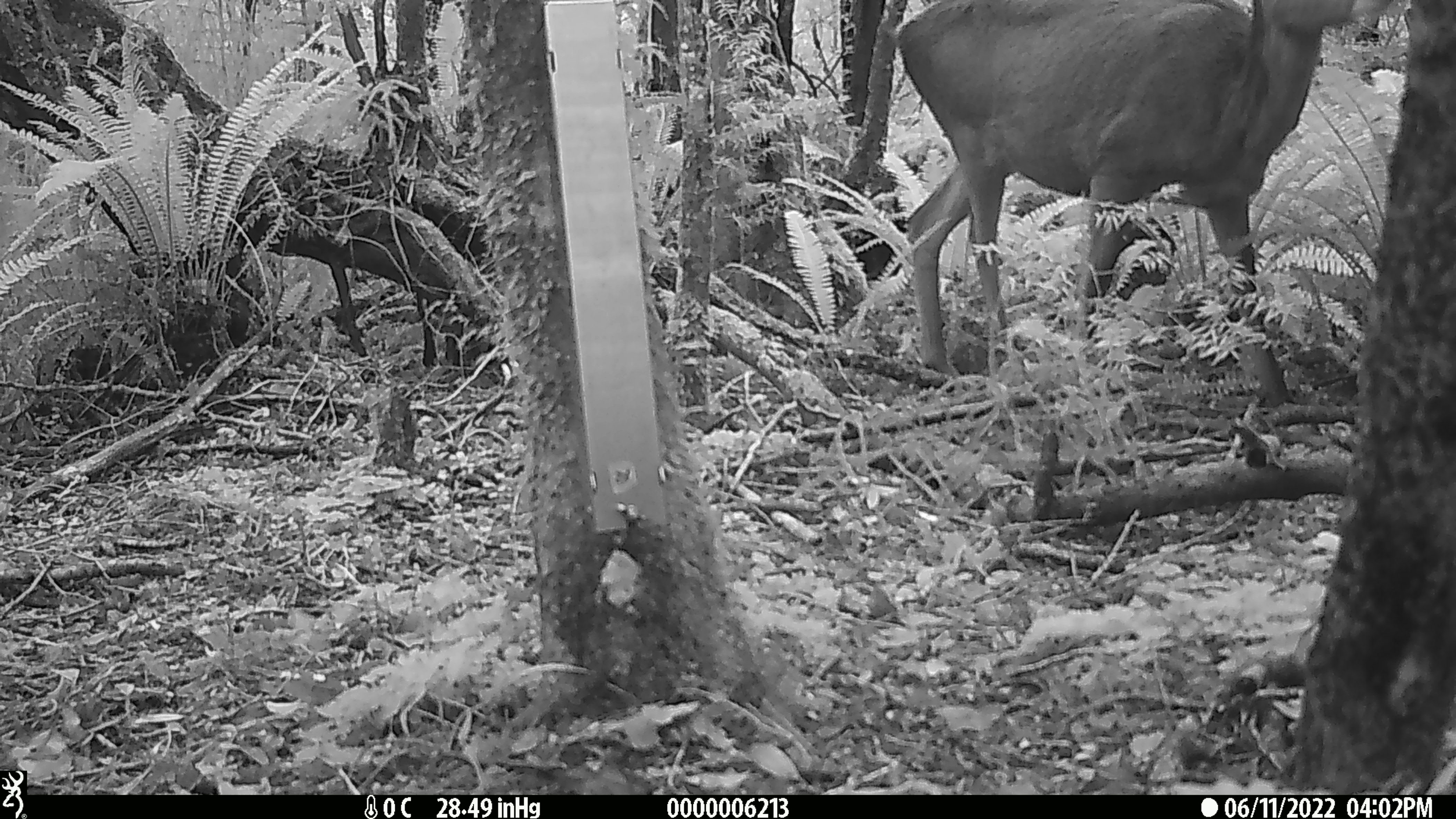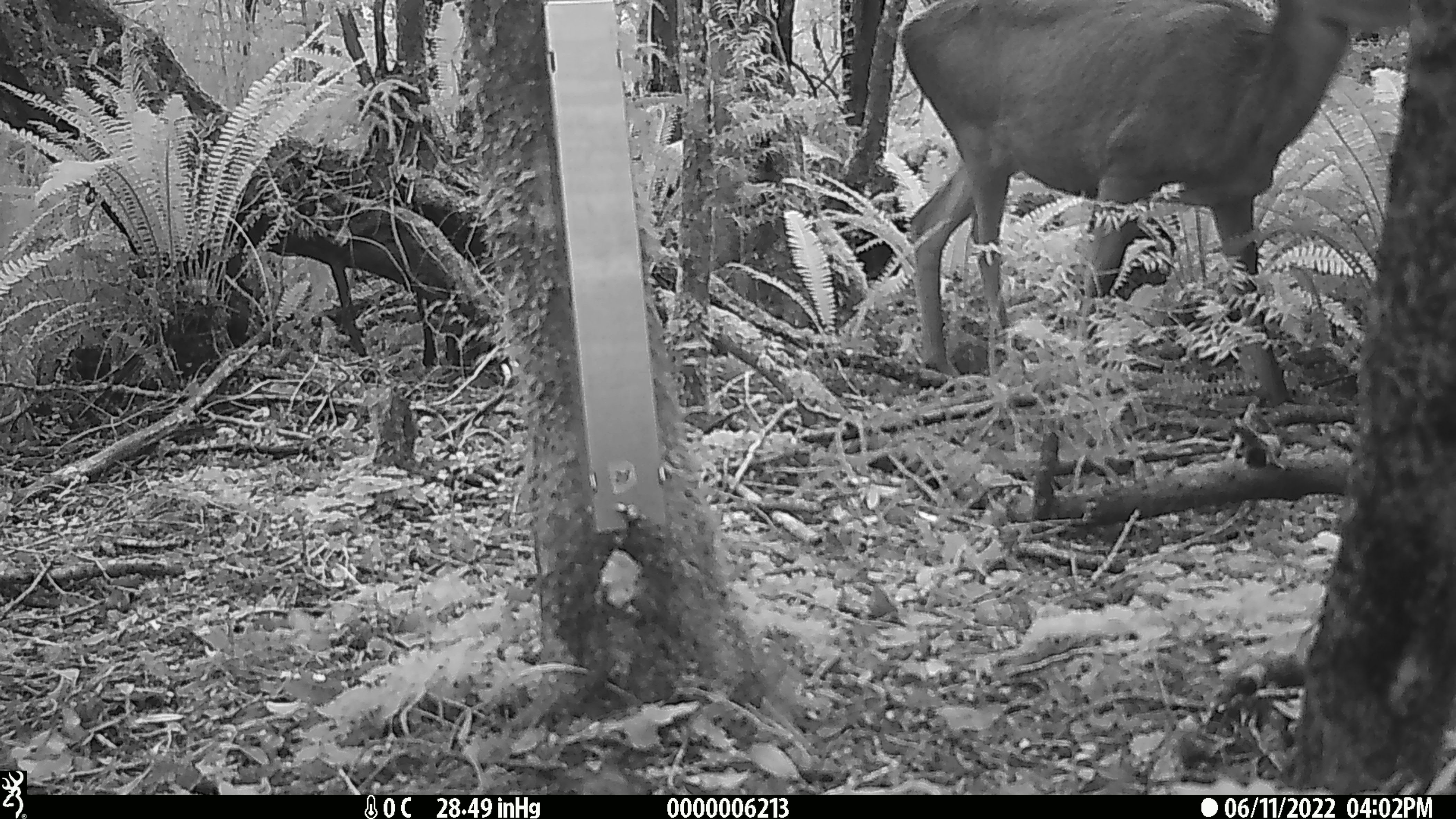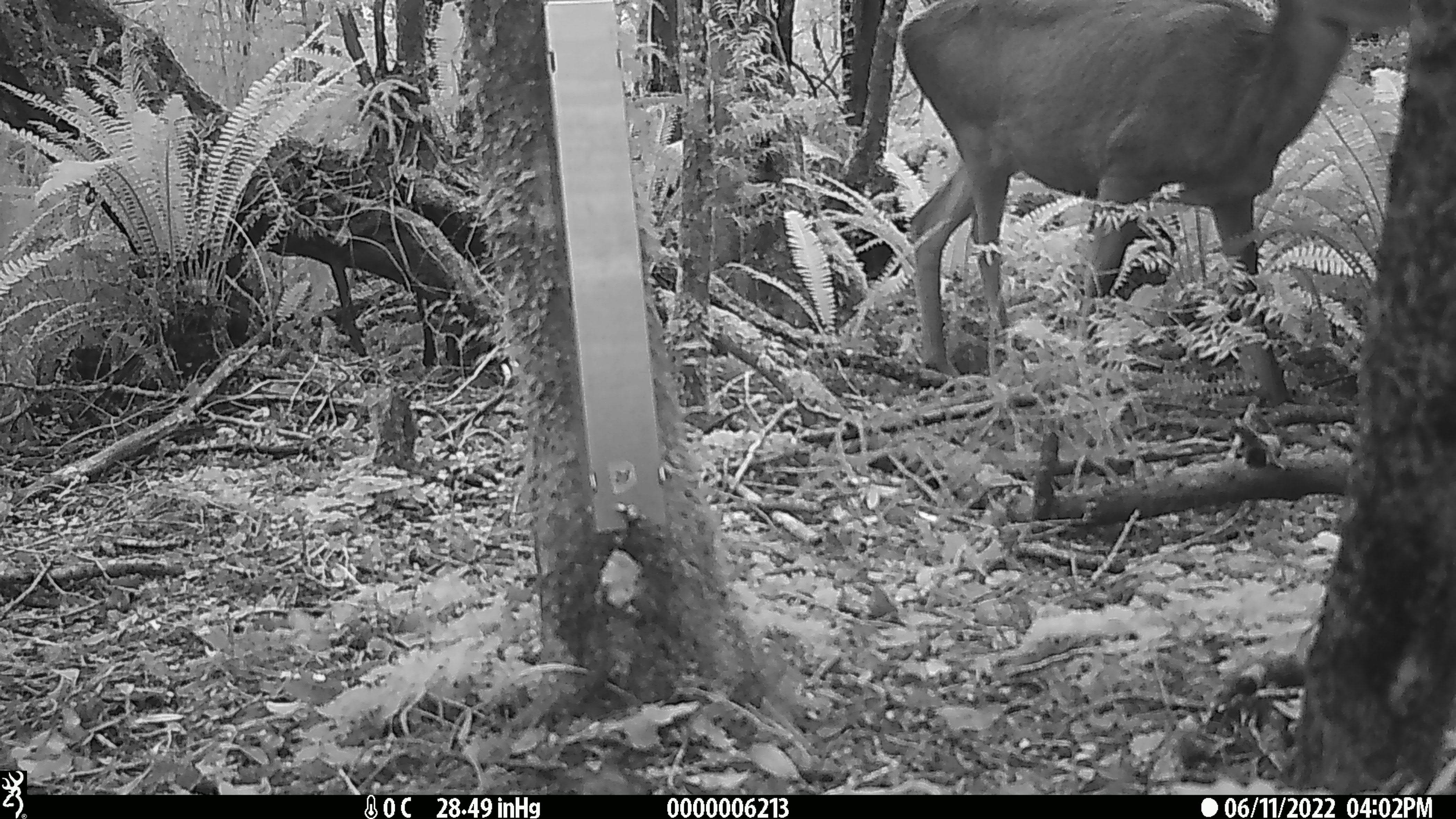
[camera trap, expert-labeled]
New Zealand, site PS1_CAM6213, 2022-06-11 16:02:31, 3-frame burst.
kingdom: Animalia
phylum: Chordata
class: Mammalia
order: Artiodactyla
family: Cervidae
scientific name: Cervidae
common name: deer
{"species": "deer (Cervidae)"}